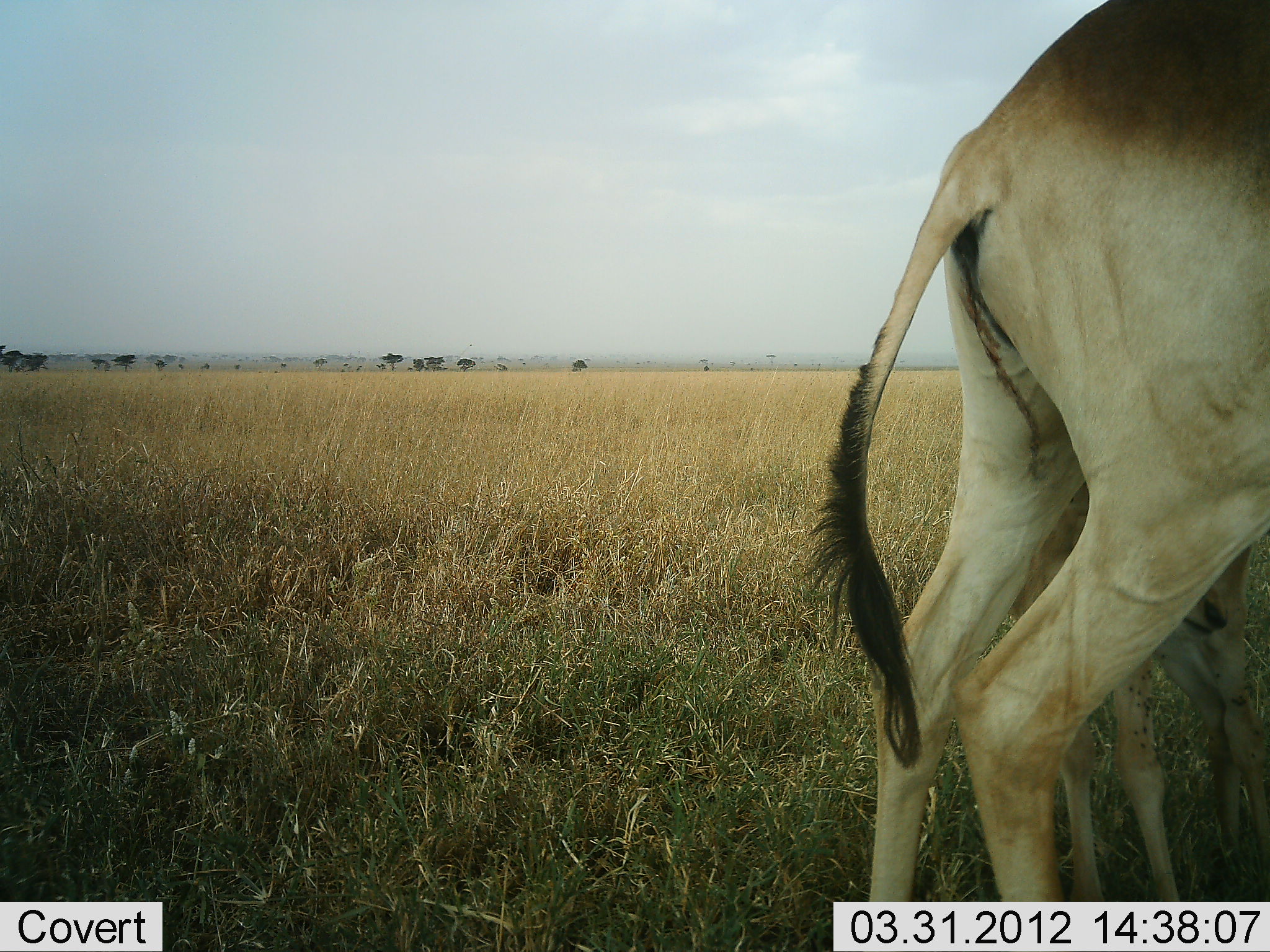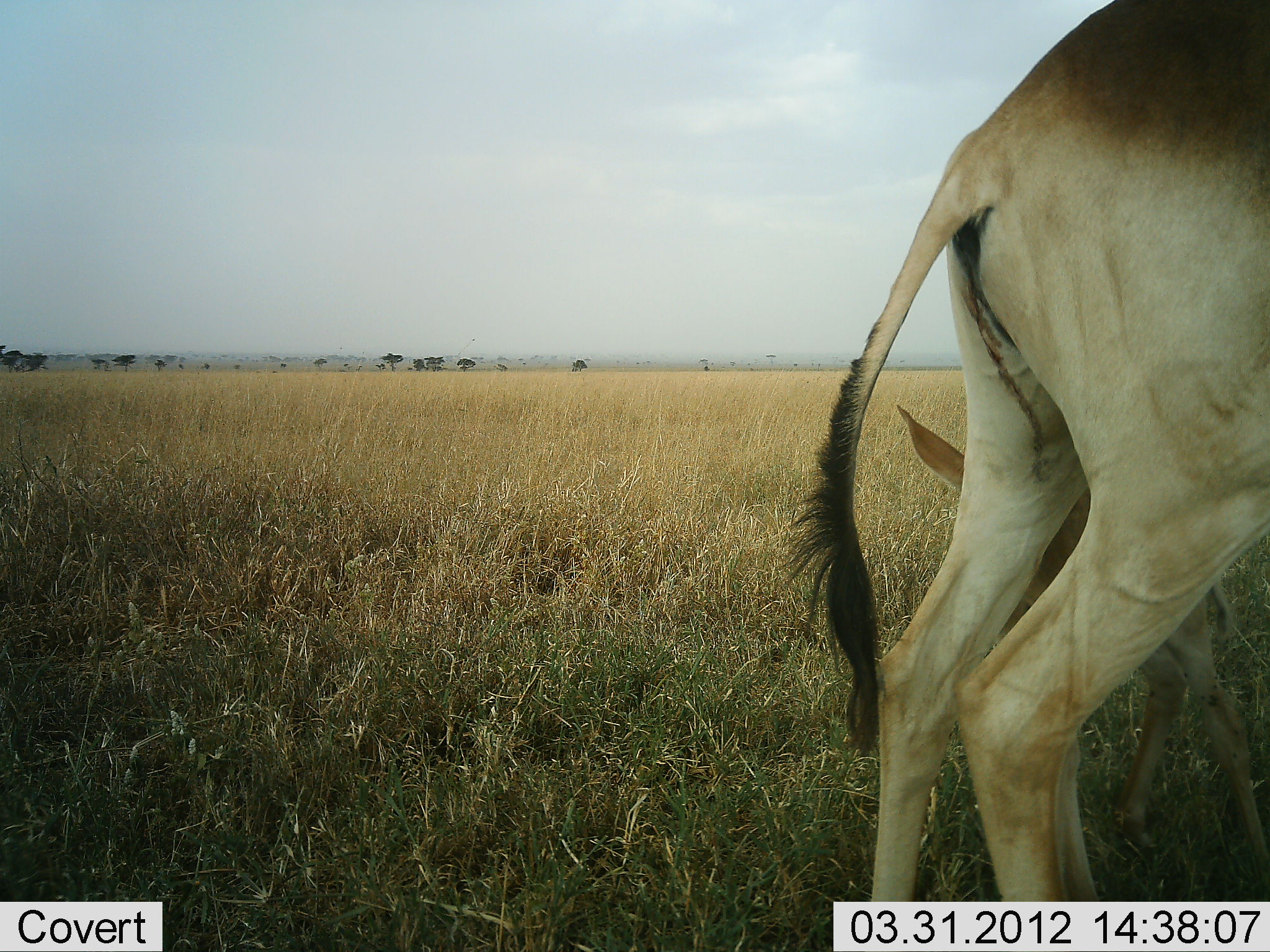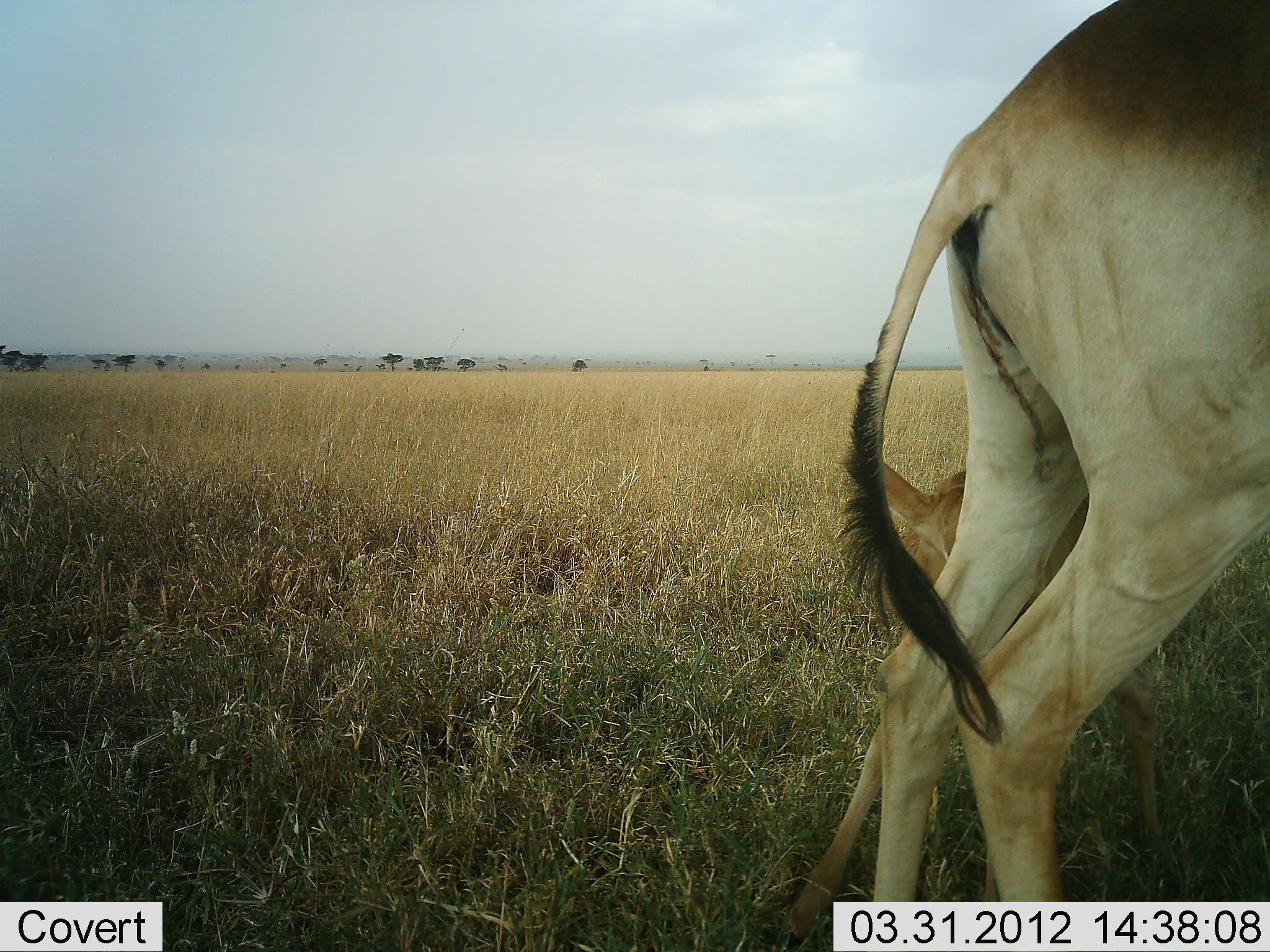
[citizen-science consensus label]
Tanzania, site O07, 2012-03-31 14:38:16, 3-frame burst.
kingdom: Animalia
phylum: Chordata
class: Mammalia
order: Artiodactyla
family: Bovidae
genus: Alcelaphus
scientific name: Alcelaphus buselaphus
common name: hartebeest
Hartebeest (Alcelaphus buselaphus), count 2. Behavior (volunteer vote fractions): standing 94%, resting 0%, moving 6%, interacting 35%. Young present (vote fraction): 100%. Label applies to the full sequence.